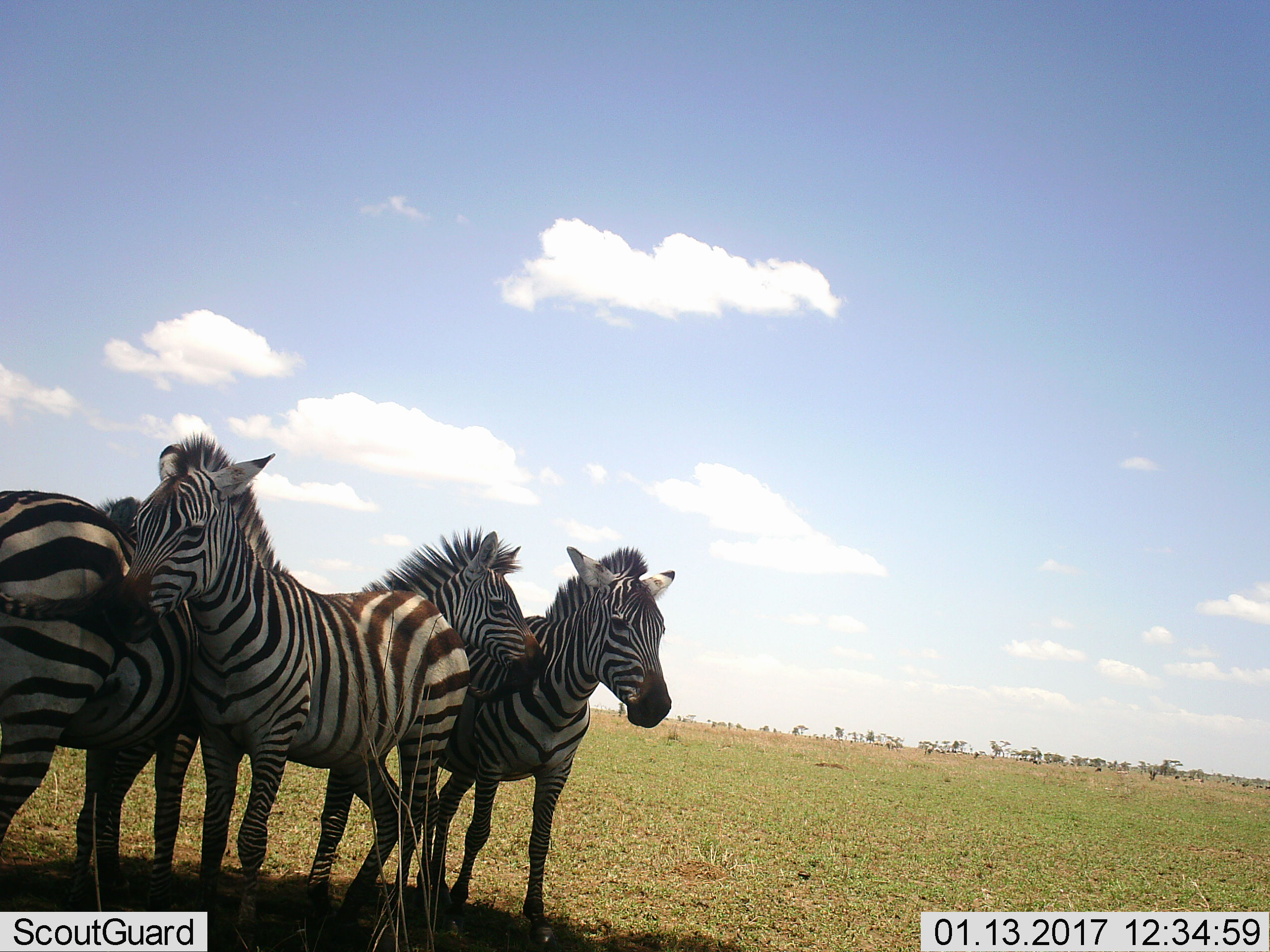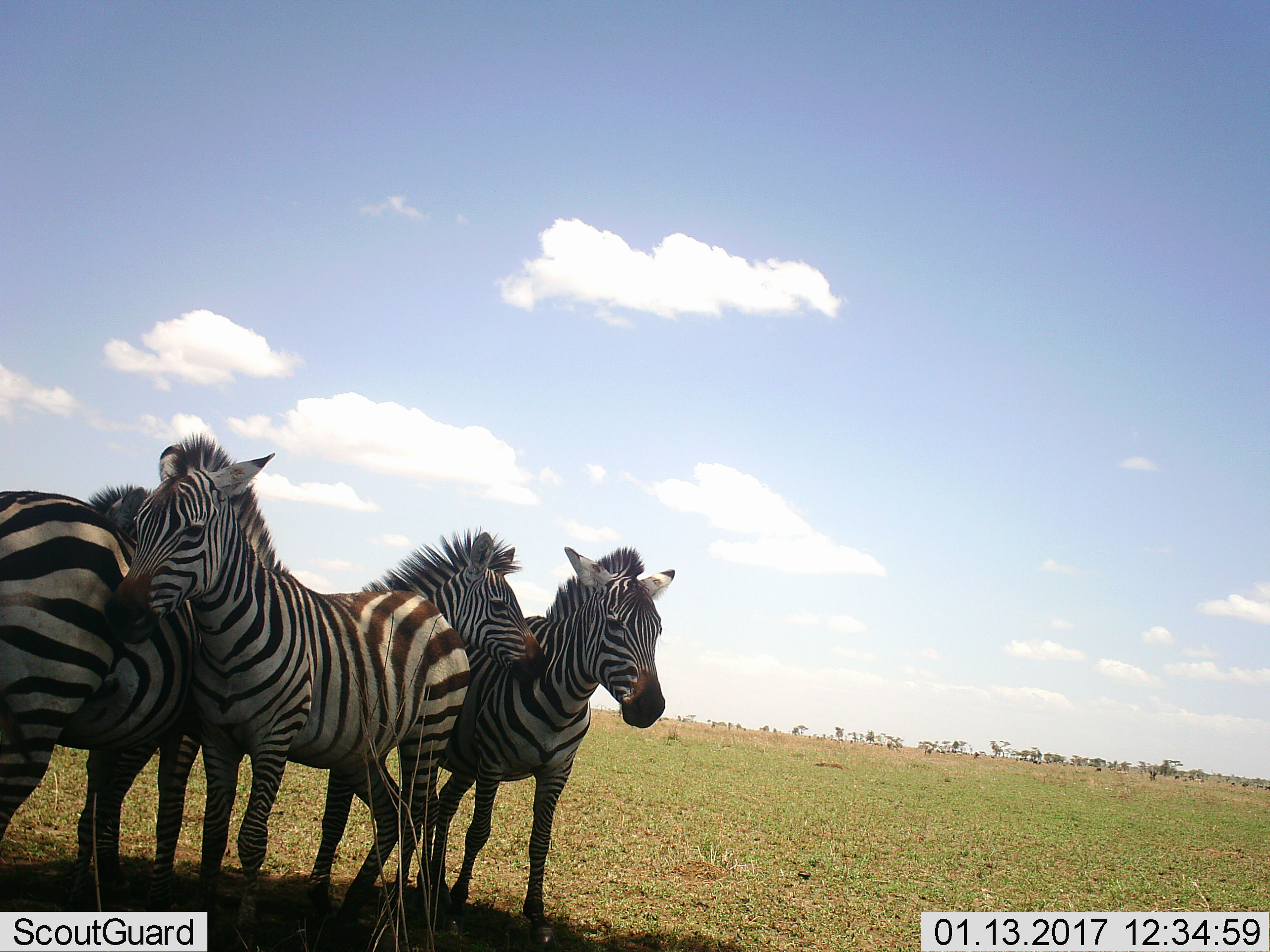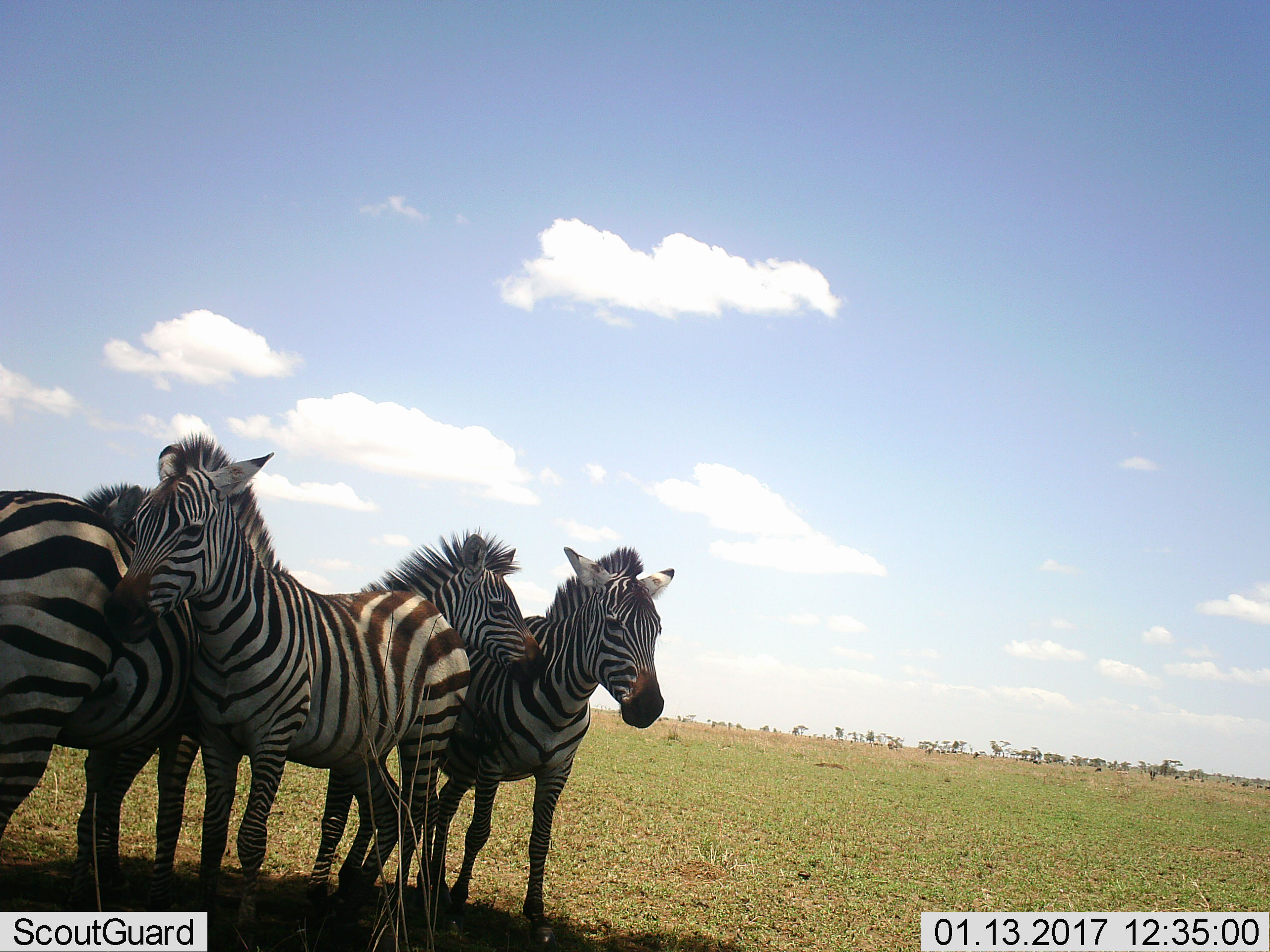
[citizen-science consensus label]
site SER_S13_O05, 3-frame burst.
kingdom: Animalia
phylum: Chordata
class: Mammalia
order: Perissodactyla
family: Equidae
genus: Equus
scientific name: Equus quagga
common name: plains zebra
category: zebraplains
Zebraplains (plains zebra) (Equus quagga), count 4. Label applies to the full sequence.